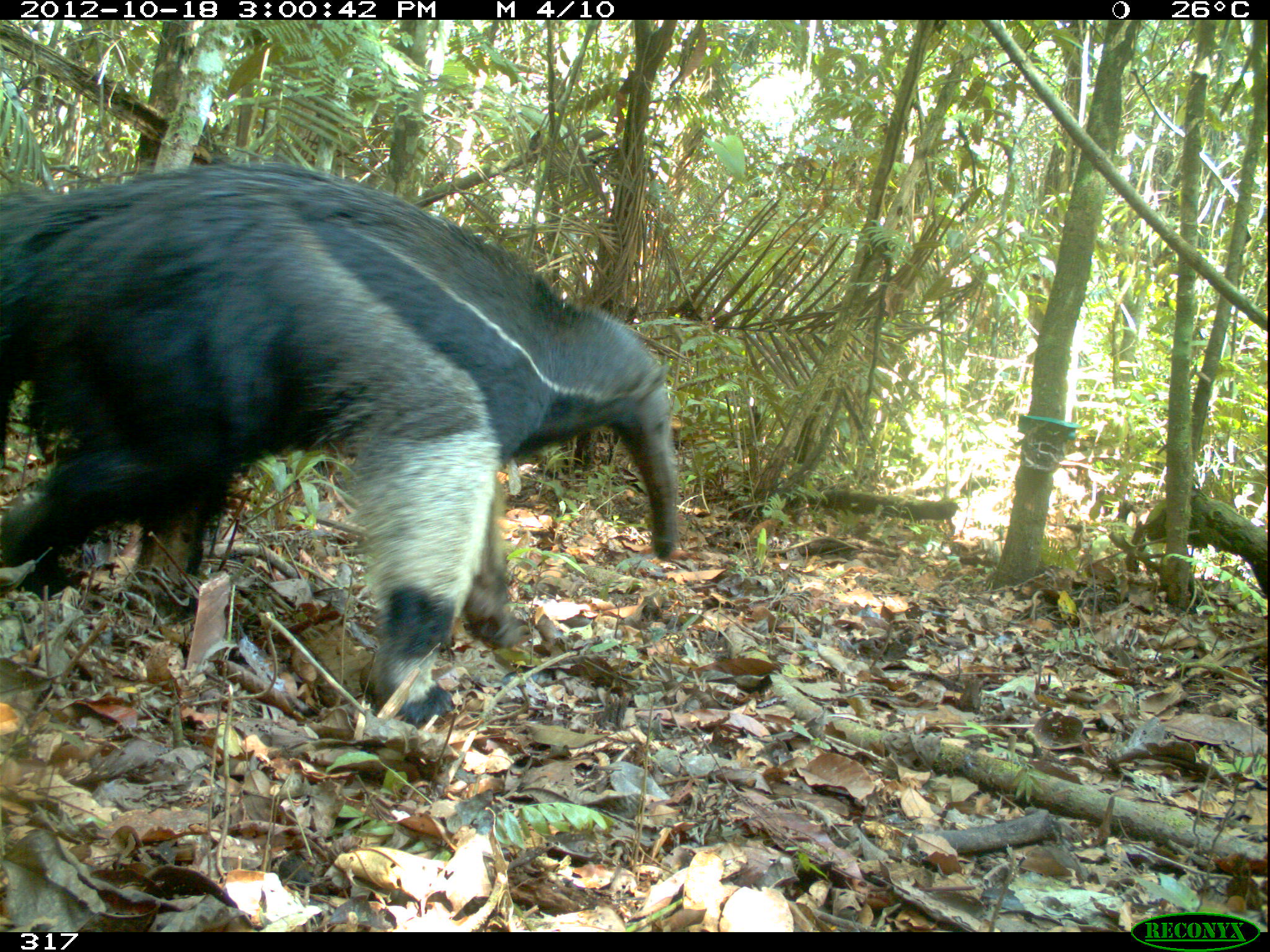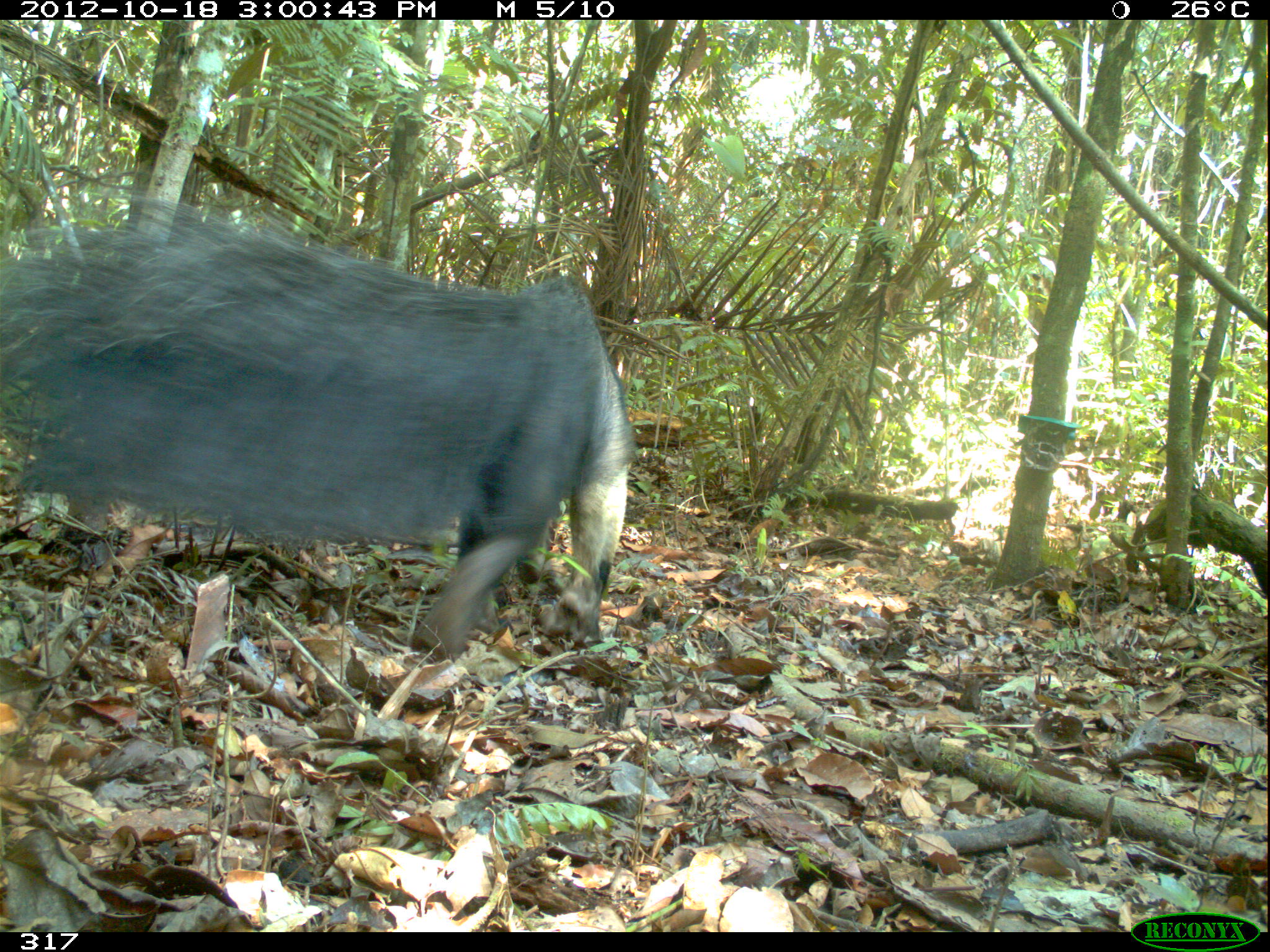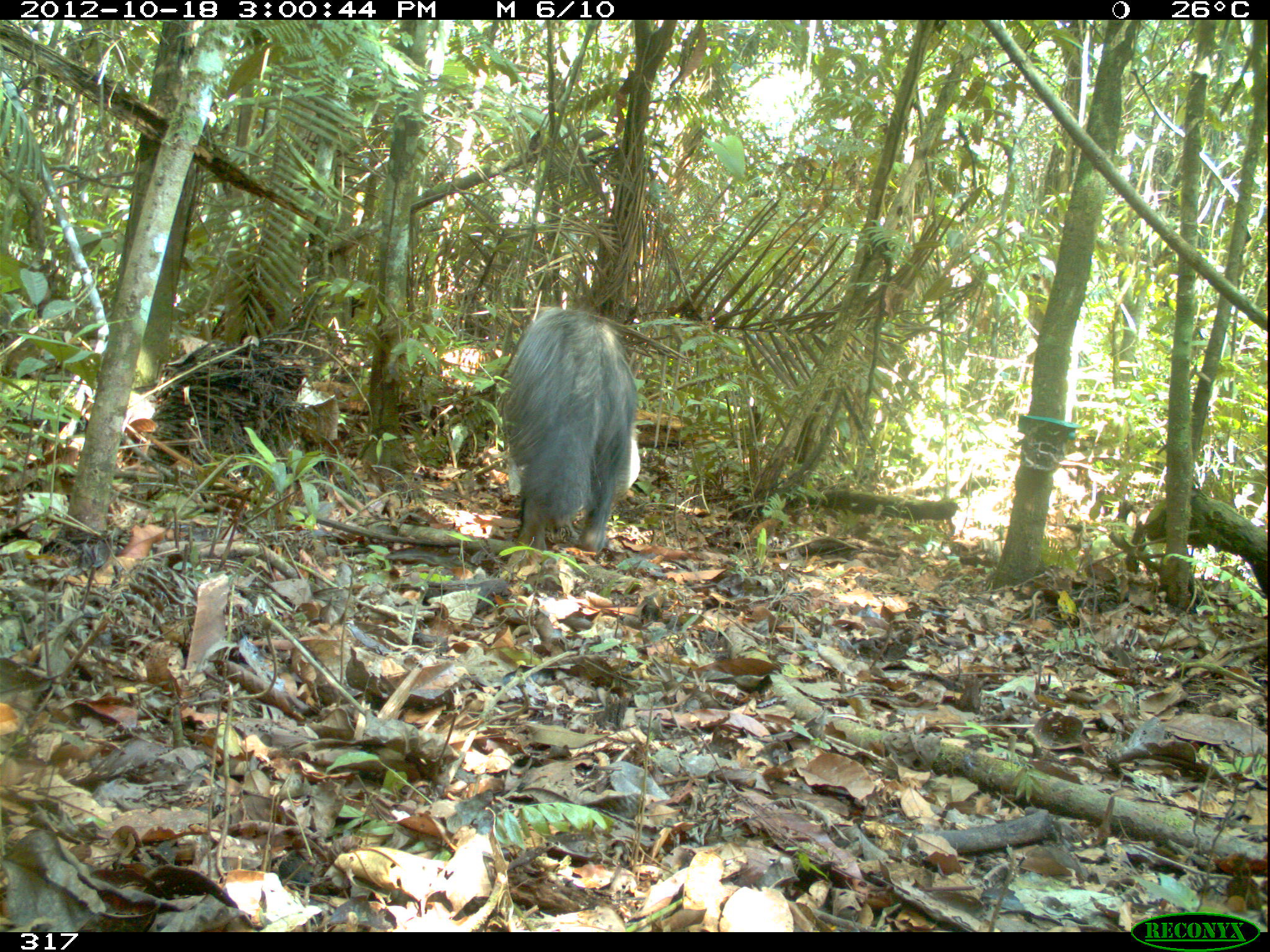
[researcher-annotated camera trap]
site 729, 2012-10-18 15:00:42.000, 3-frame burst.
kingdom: Animalia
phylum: Chordata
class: Mammalia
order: Pilosa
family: Myrmecophagidae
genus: Myrmecophaga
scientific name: Myrmecophaga tridactyla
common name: giant anteater